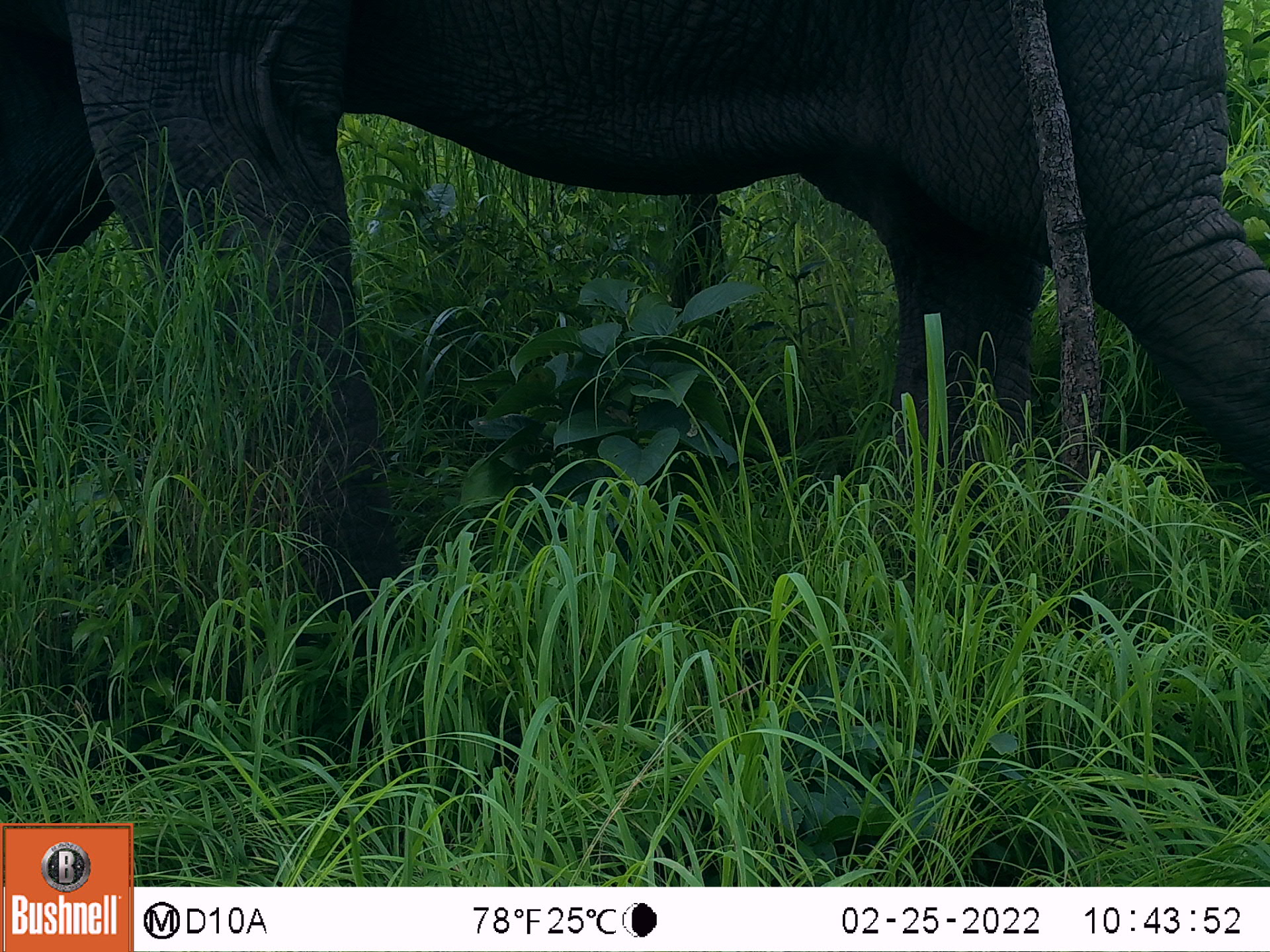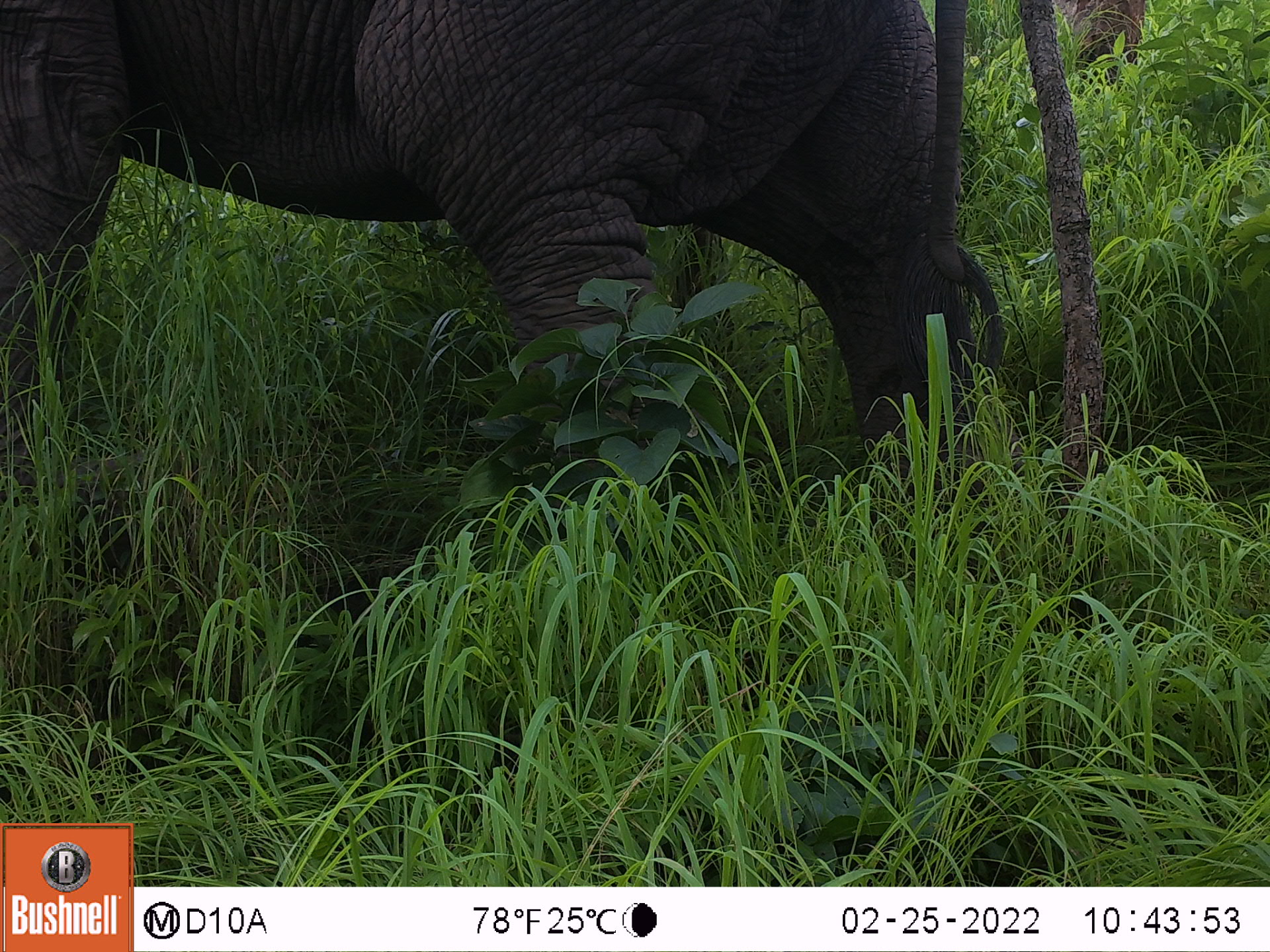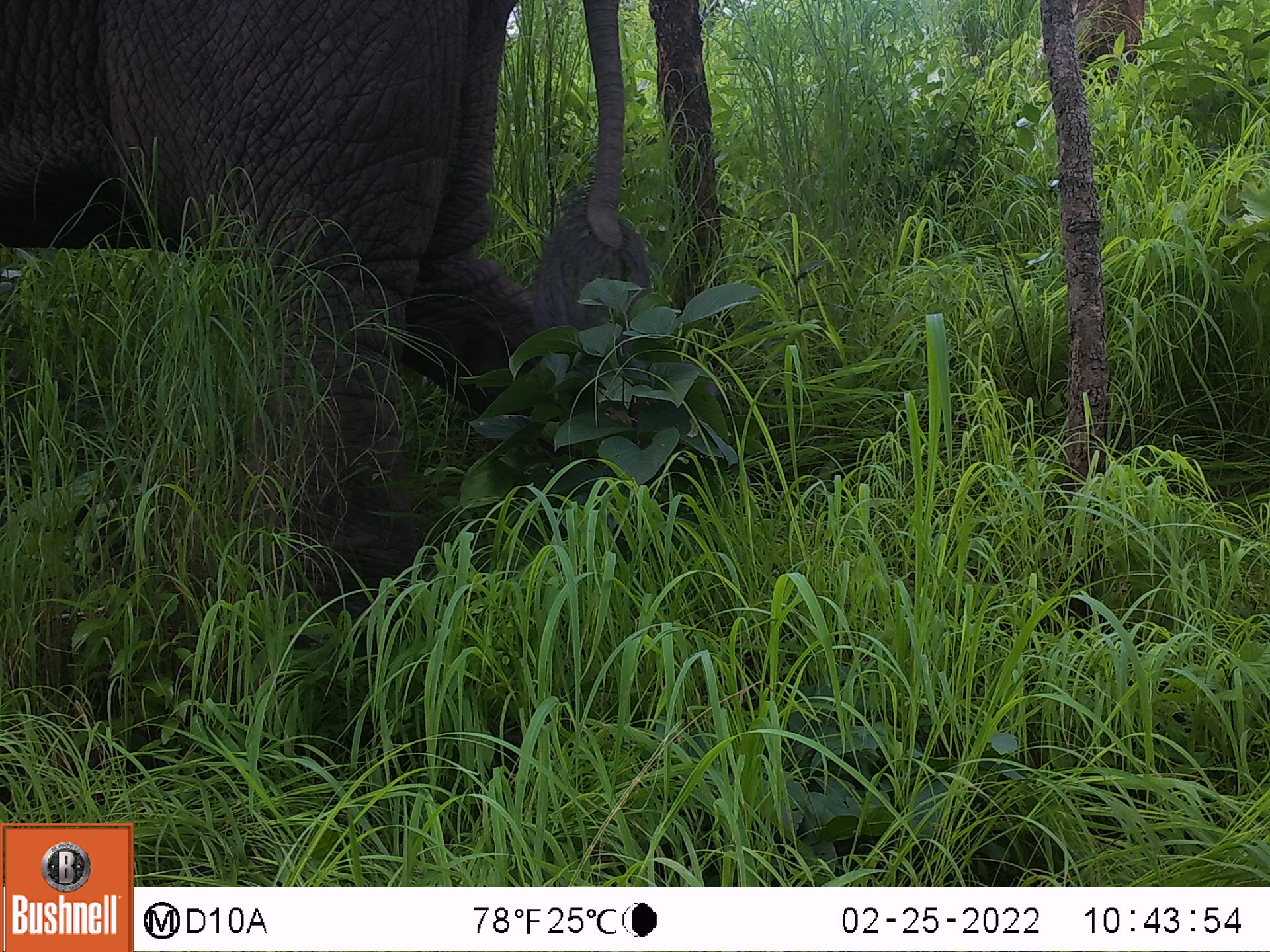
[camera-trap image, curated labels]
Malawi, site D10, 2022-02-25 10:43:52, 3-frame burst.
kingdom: Animalia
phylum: Chordata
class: Mammalia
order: Proboscidea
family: Elephantidae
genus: Loxodonta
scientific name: Loxodonta africana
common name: african savanna elephant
African savanna elephant (Loxodonta africana), count 1.